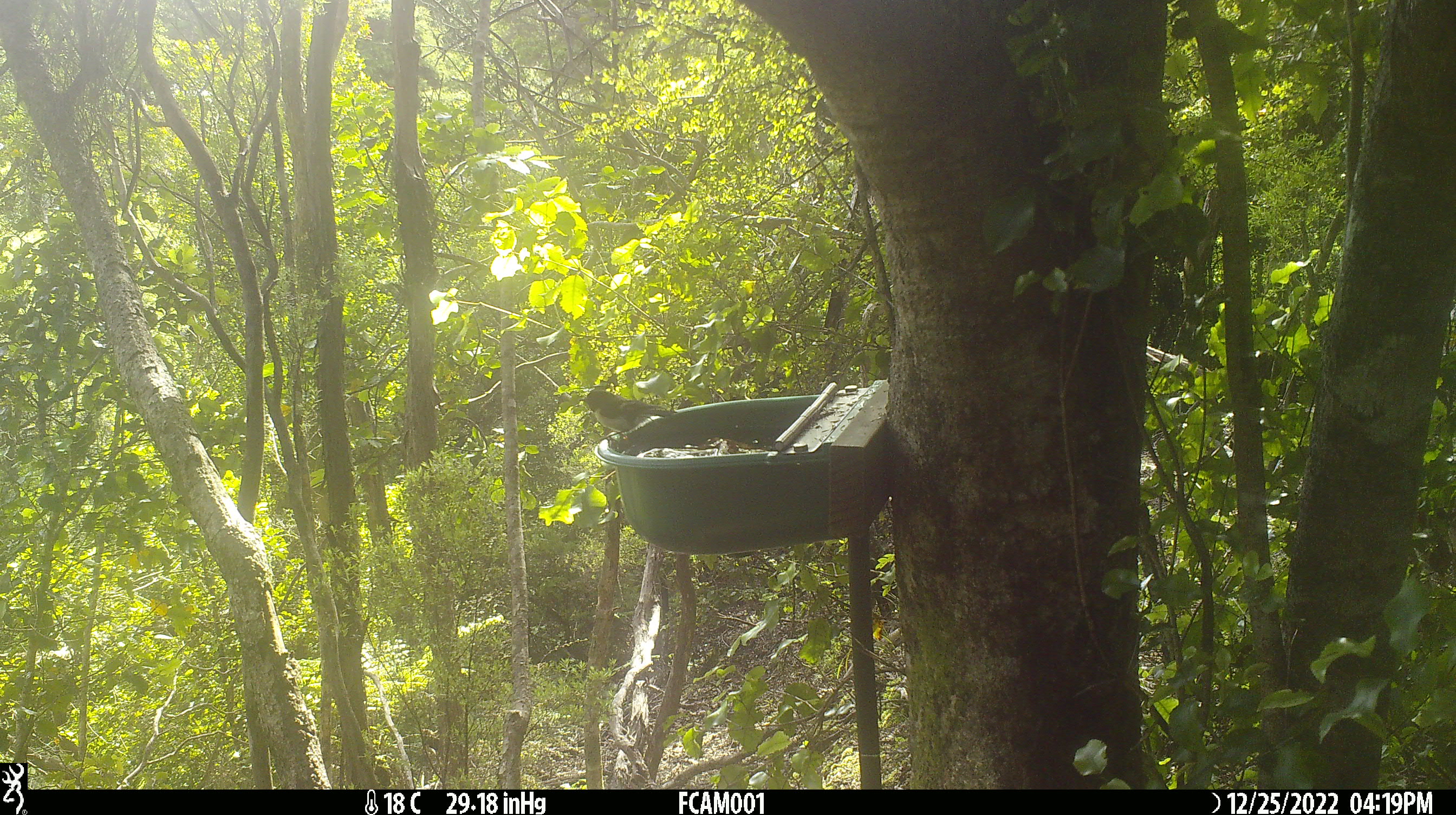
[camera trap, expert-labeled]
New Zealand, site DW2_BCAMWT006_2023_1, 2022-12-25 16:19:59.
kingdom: Animalia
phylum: Chordata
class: Aves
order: Passeriformes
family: Petroicidae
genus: Petroica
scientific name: Petroica macrocephala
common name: tomtit